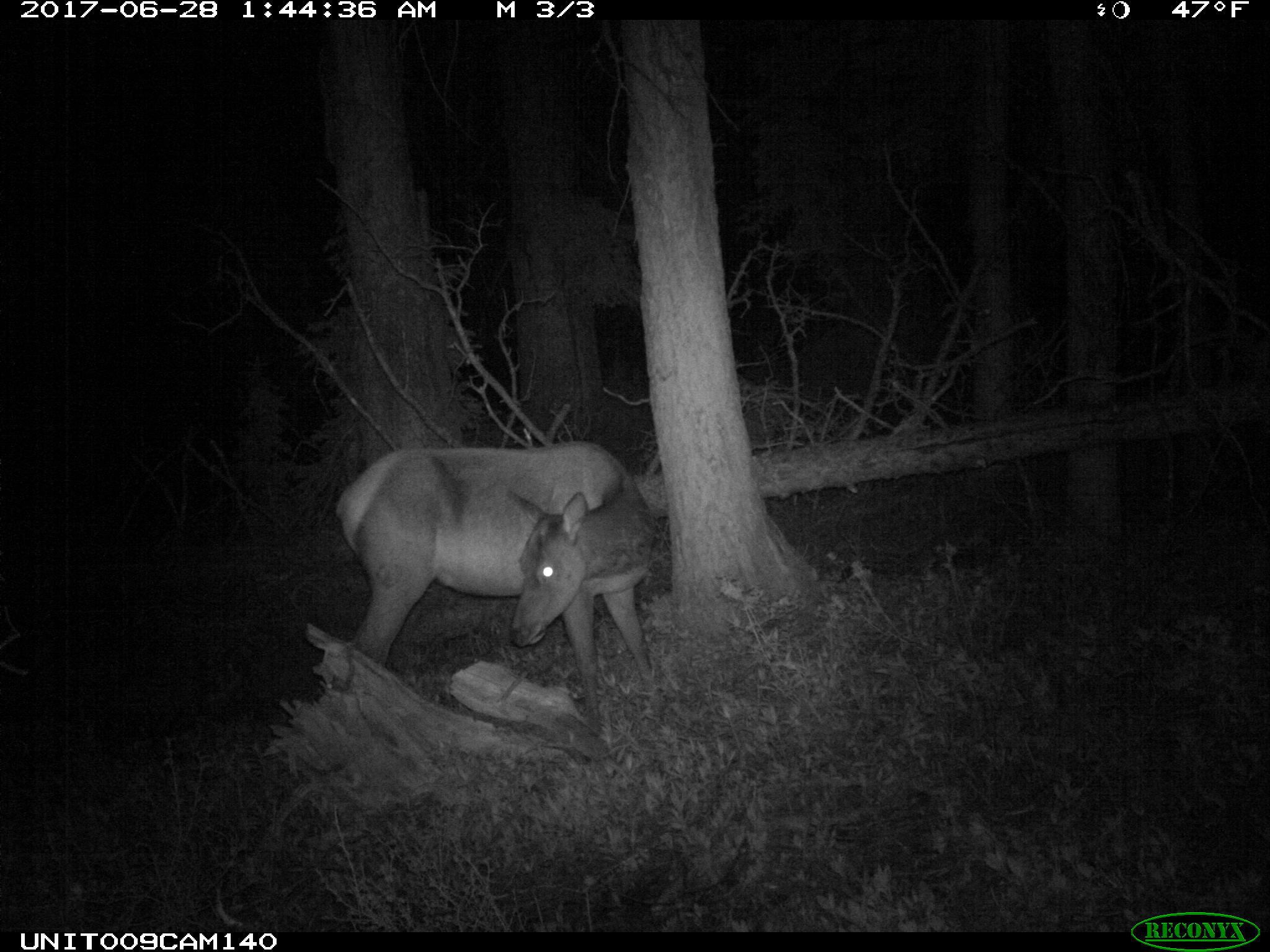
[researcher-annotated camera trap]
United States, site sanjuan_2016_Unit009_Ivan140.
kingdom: Animalia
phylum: Chordata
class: Mammalia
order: Artiodactyla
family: Cervidae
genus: Cervus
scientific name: Cervus elaphus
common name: red deer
Cervus elaphus (red deer).